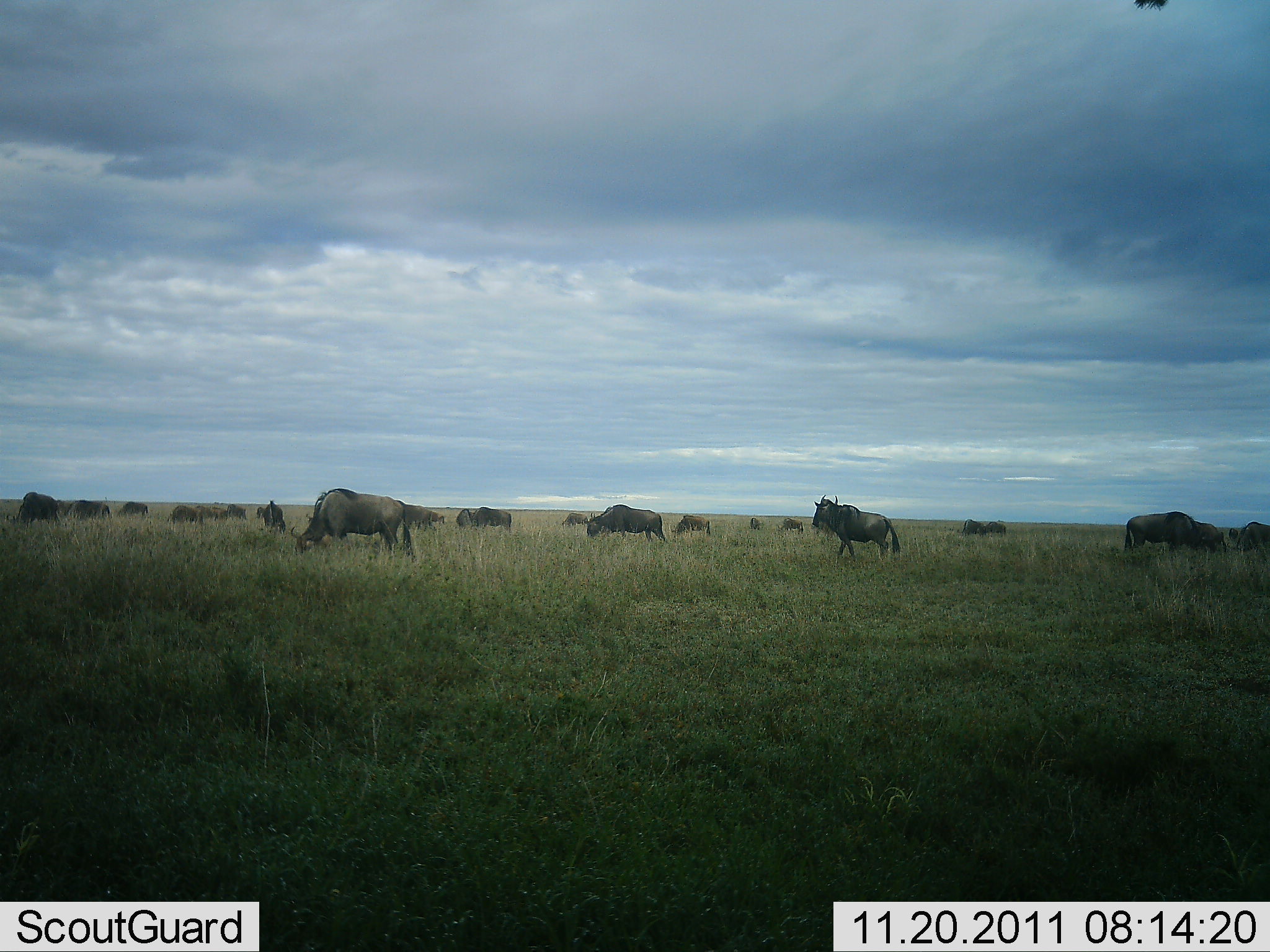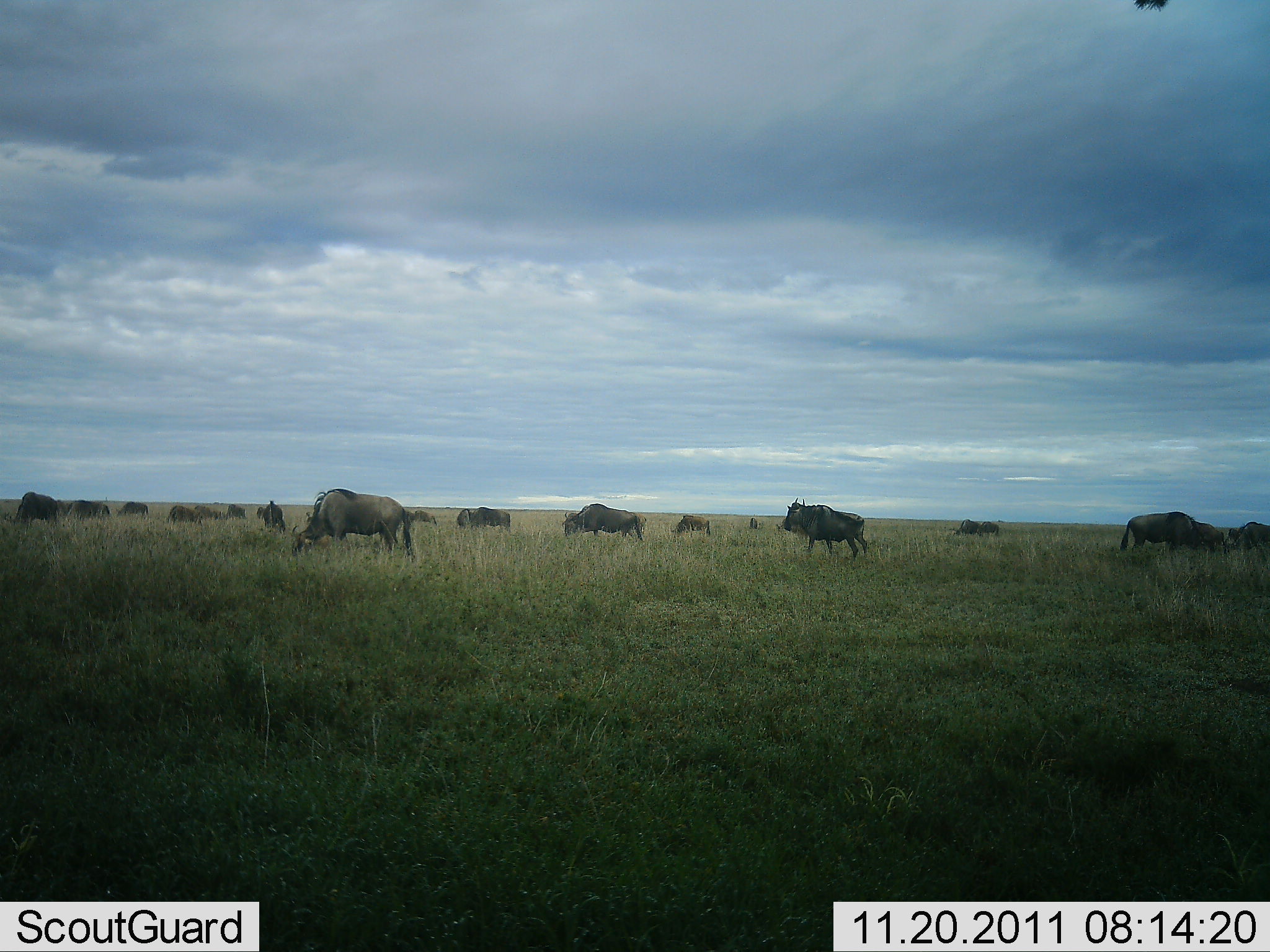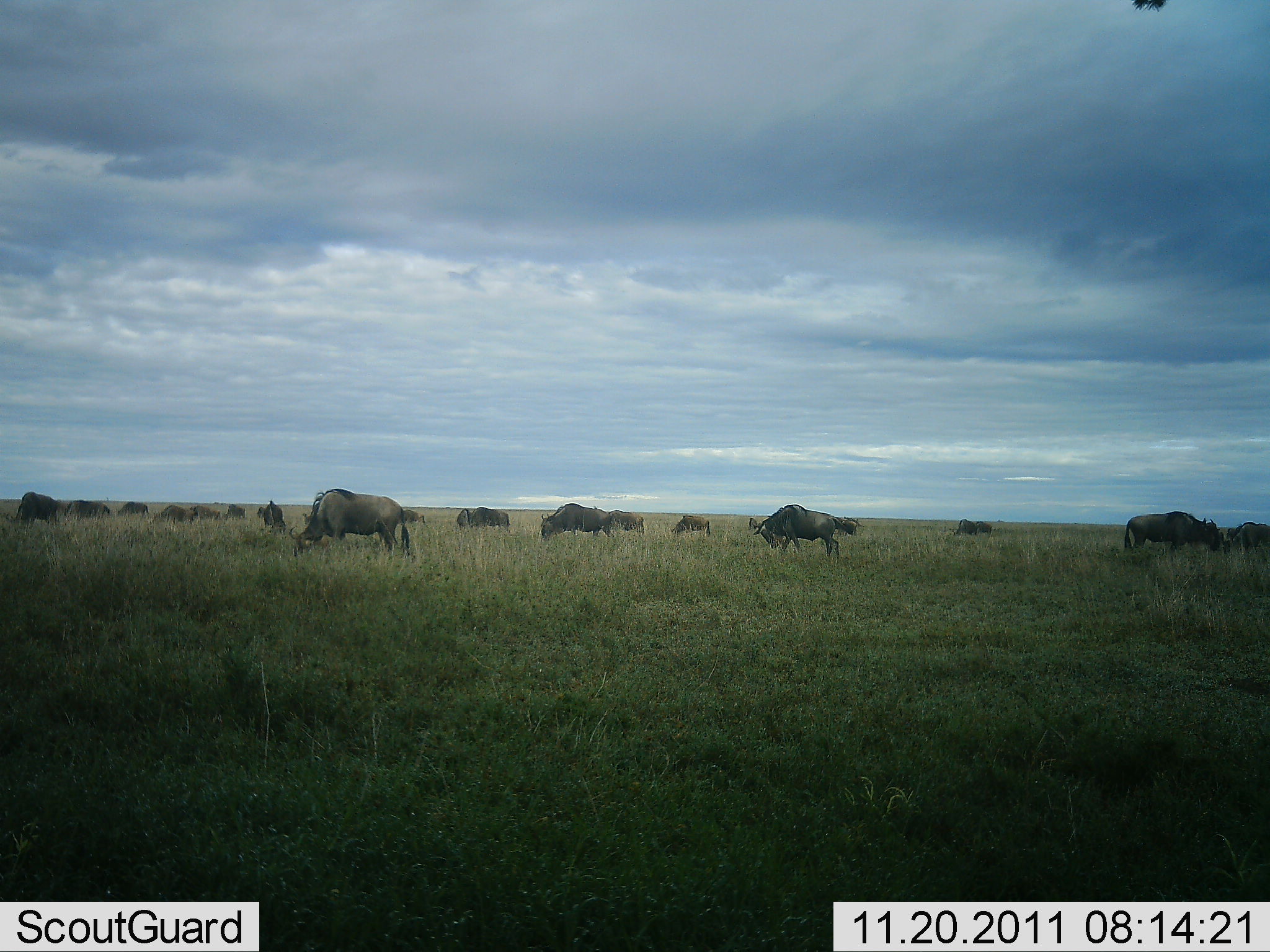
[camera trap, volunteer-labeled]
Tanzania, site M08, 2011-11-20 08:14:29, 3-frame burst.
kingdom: Animalia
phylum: Chordata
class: Mammalia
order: Artiodactyla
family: Bovidae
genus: Connochaetes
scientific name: Connochaetes taurinus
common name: blue wildebeest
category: wildebeest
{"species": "wildebeest (blue wildebeest) (Connochaetes taurinus)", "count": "11-50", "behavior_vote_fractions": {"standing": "79%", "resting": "0%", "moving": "43%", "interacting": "0%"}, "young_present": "0%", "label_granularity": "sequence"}